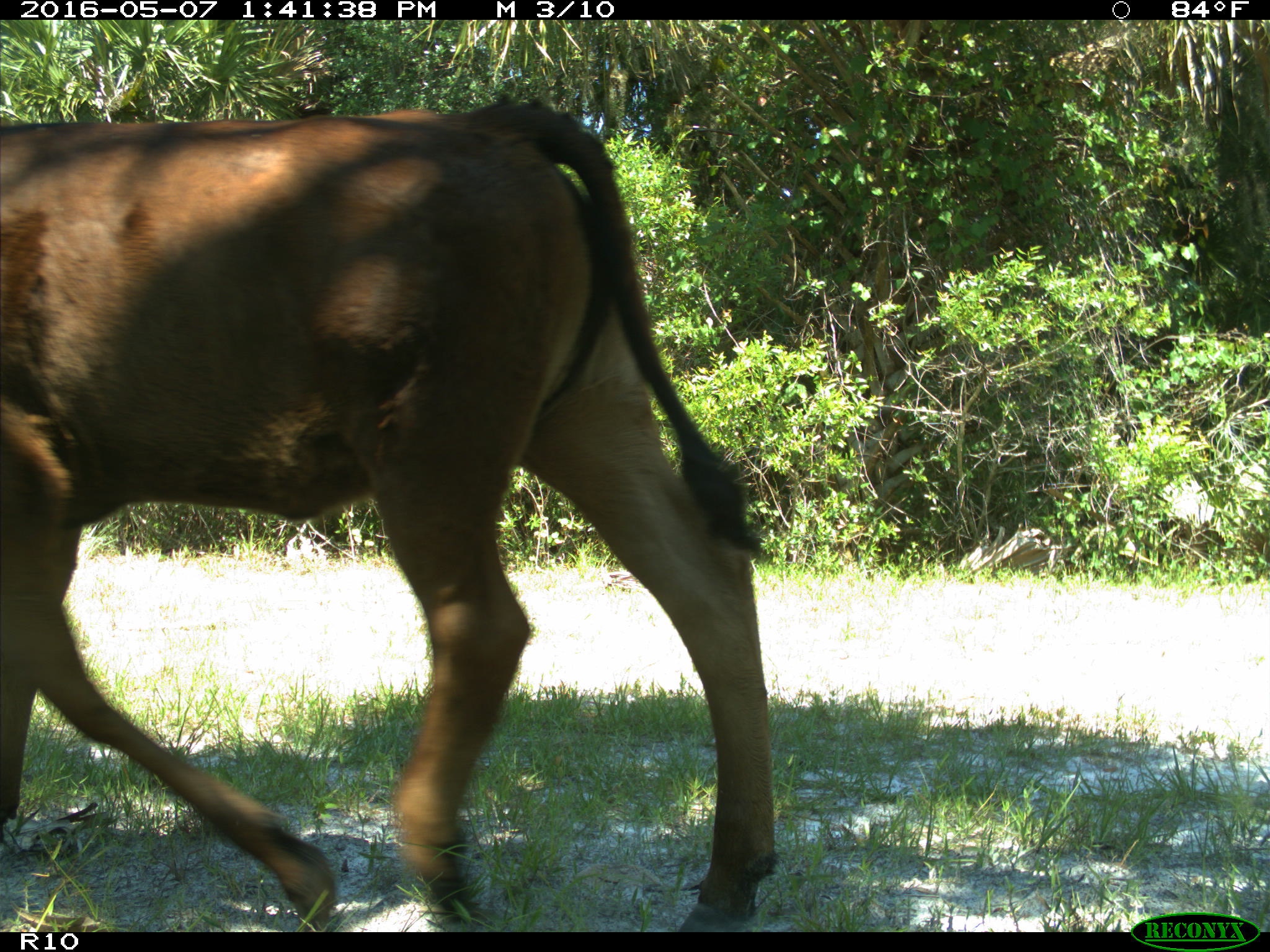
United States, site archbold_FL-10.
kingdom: Animalia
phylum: Chordata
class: Mammalia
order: Artiodactyla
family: Bovidae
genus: Bos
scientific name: Bos taurus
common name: domestic cow